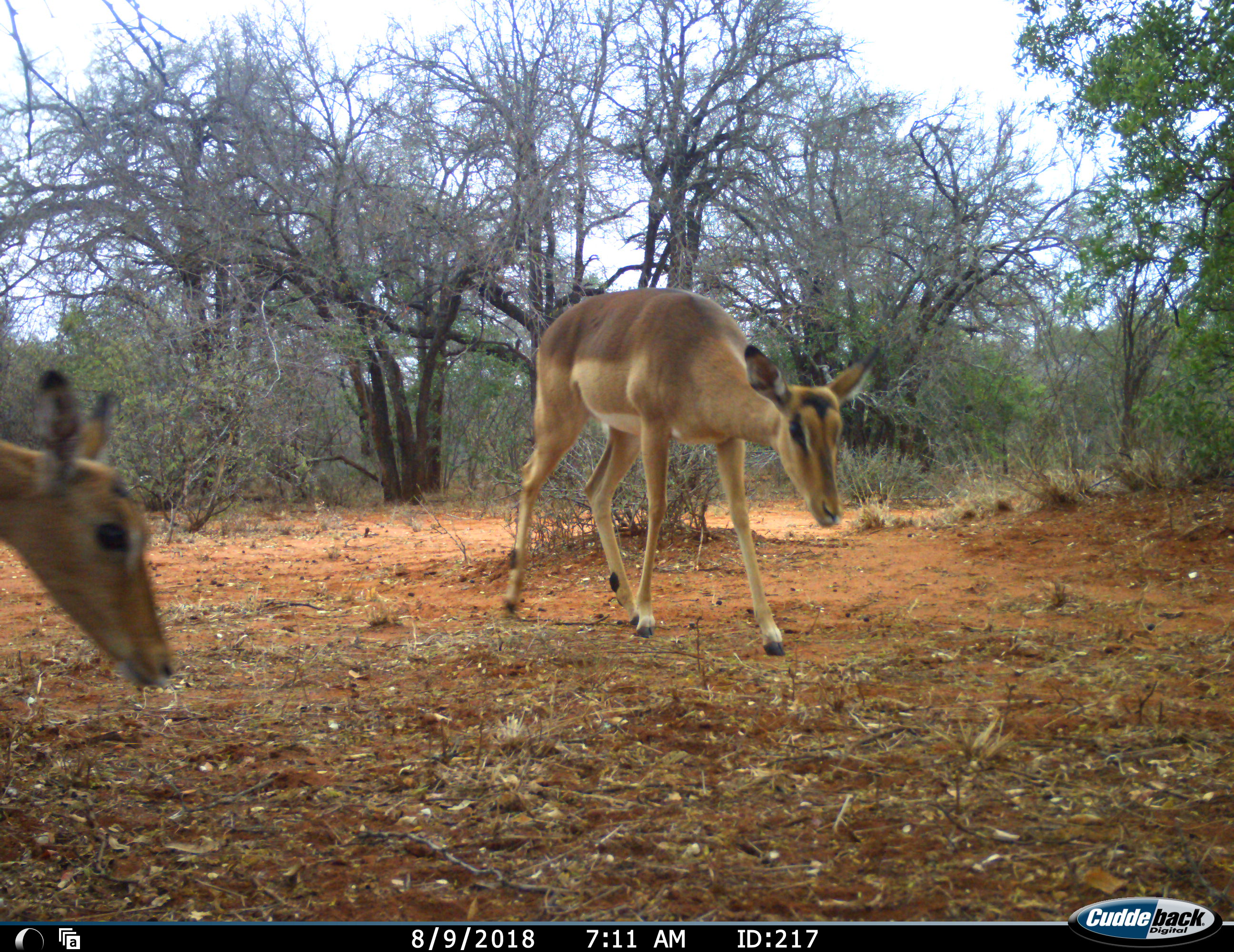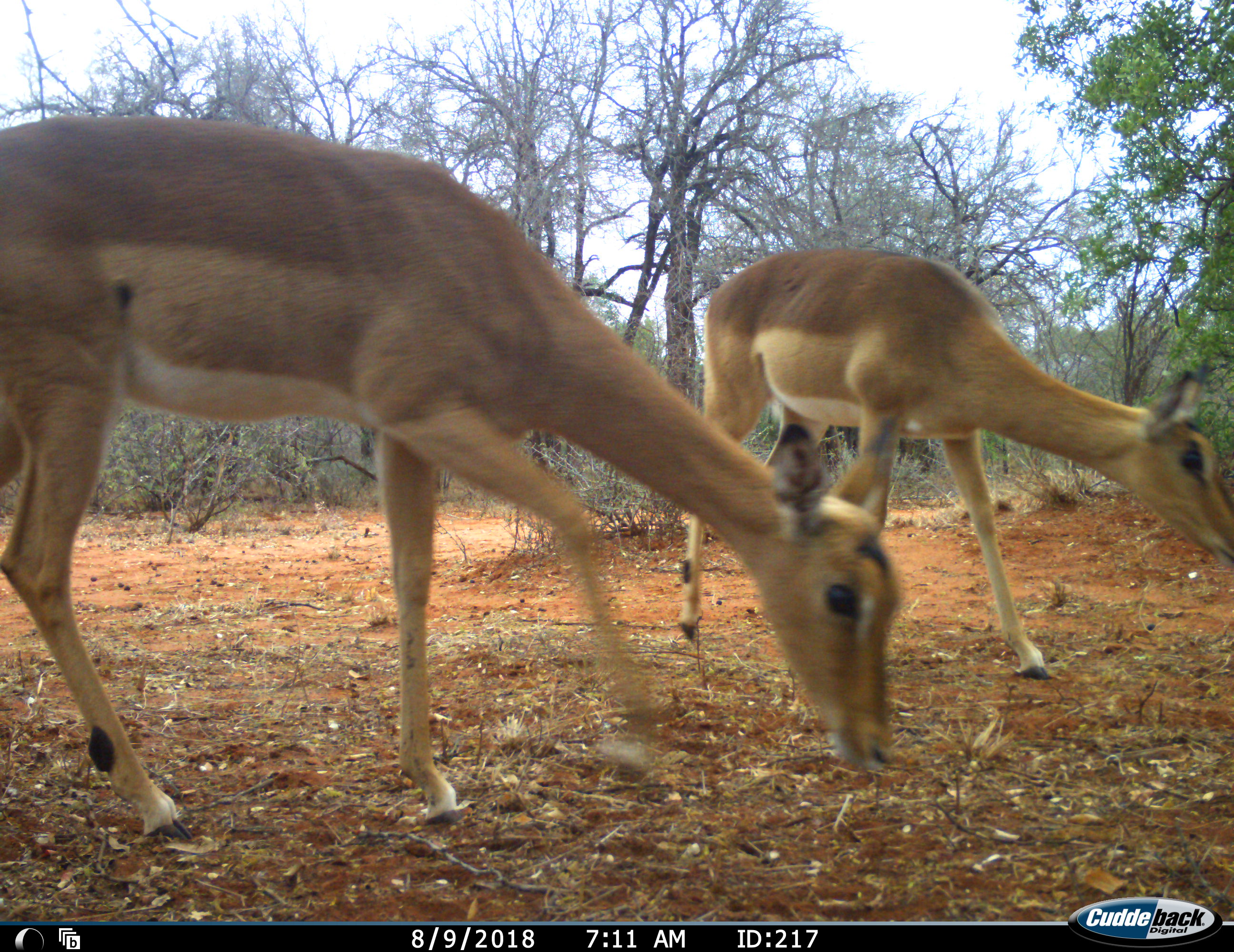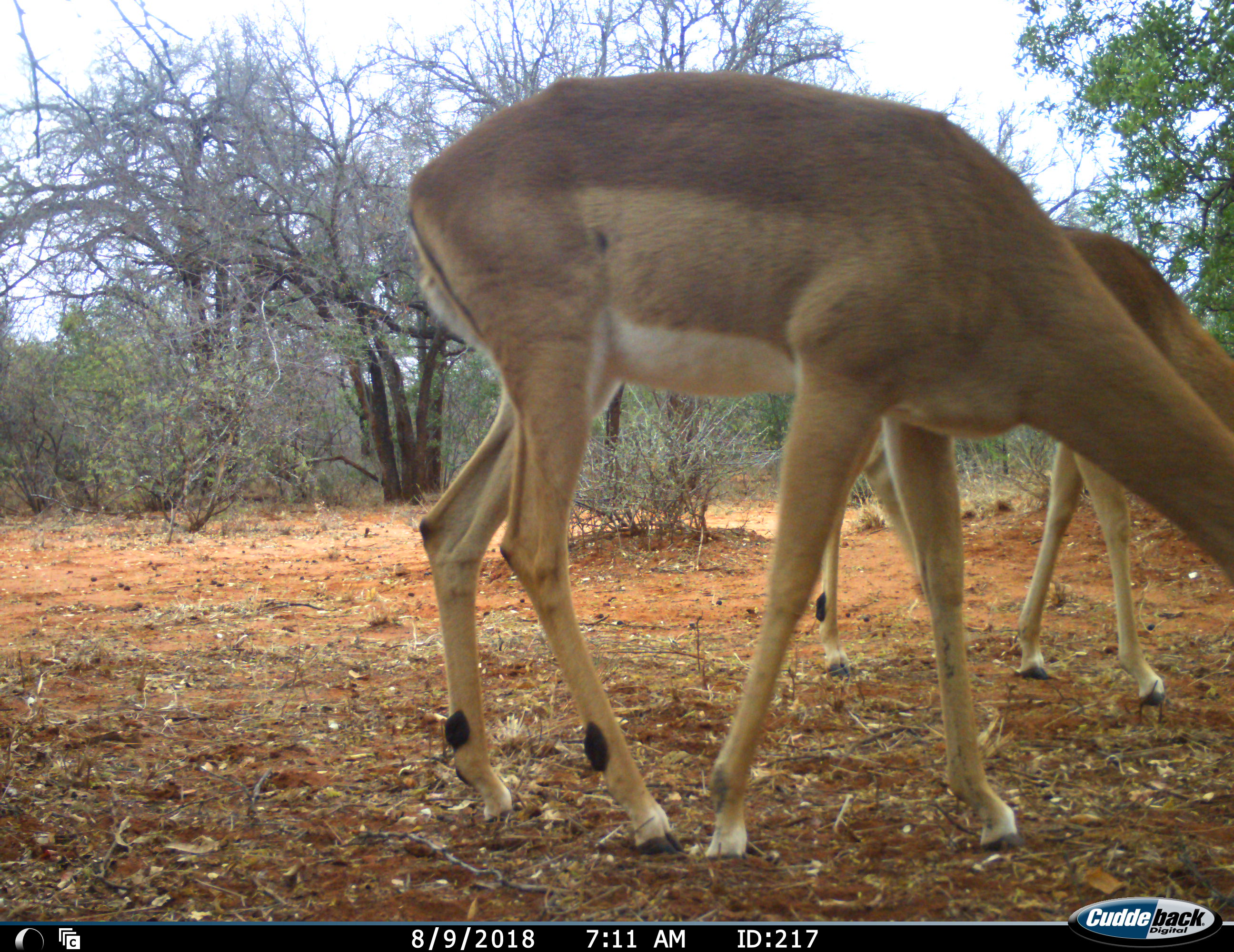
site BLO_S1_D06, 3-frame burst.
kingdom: Animalia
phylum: Chordata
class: Mammalia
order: Artiodactyla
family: Bovidae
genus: Aepyceros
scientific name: Aepyceros melampus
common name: impala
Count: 2.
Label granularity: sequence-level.